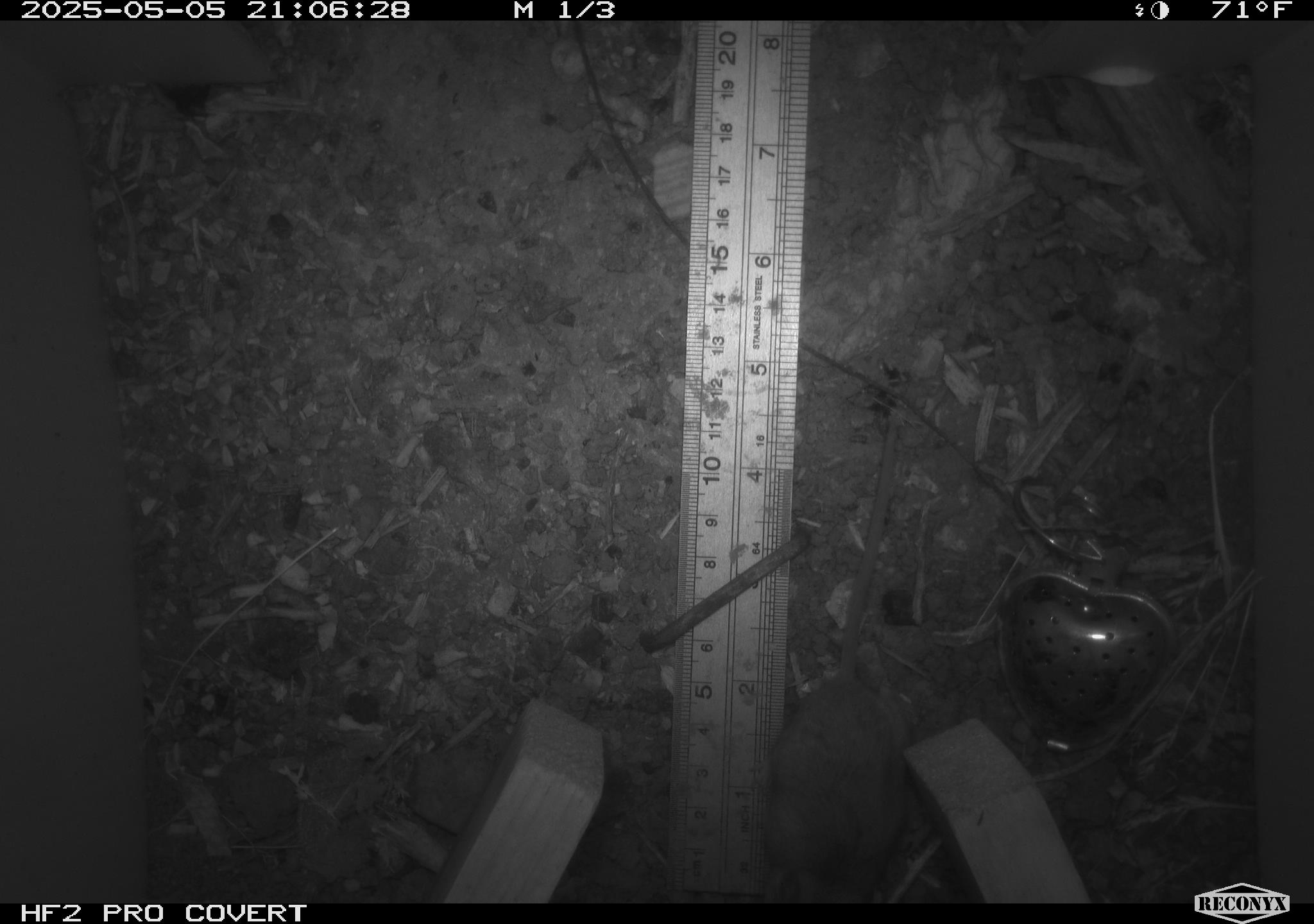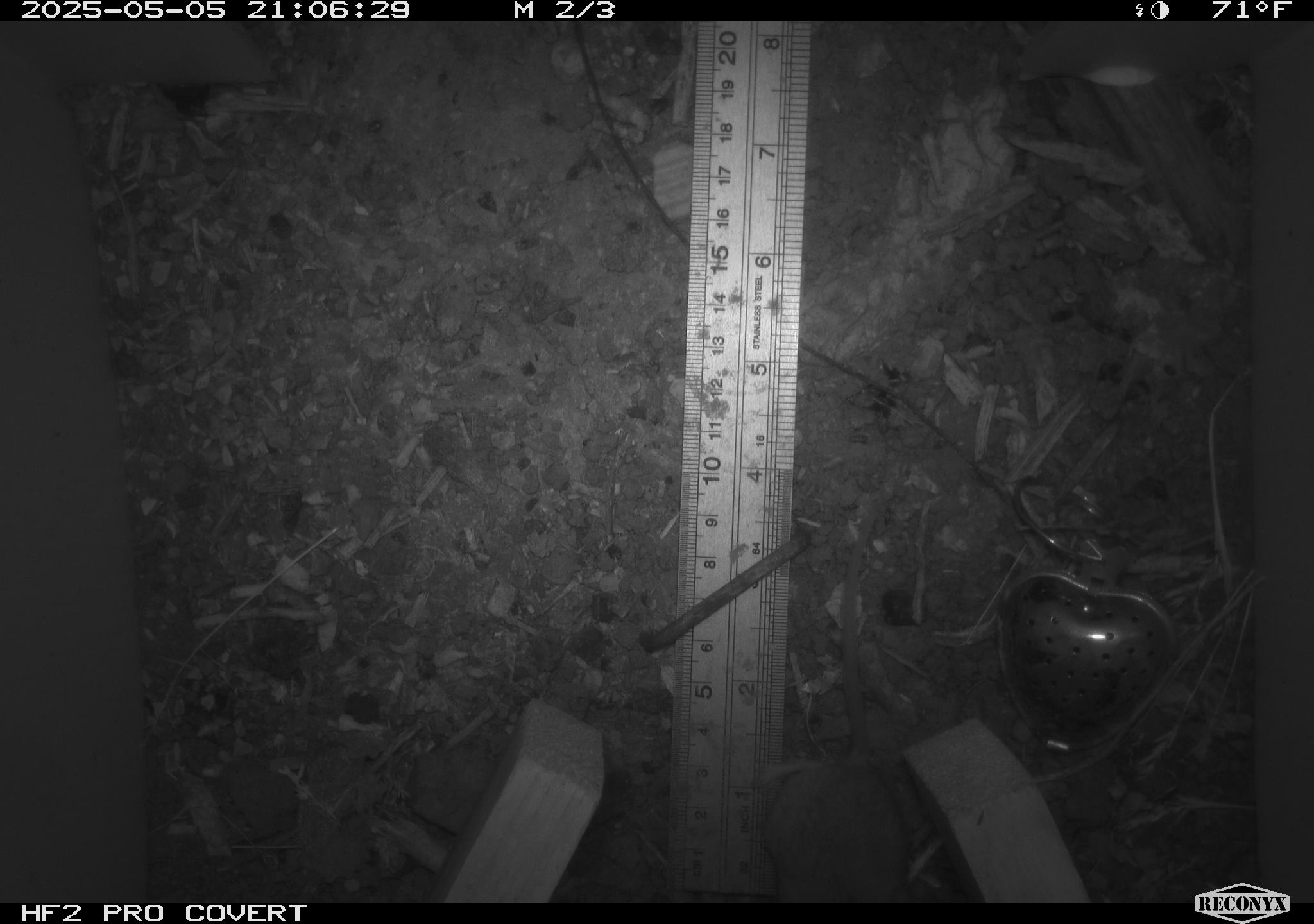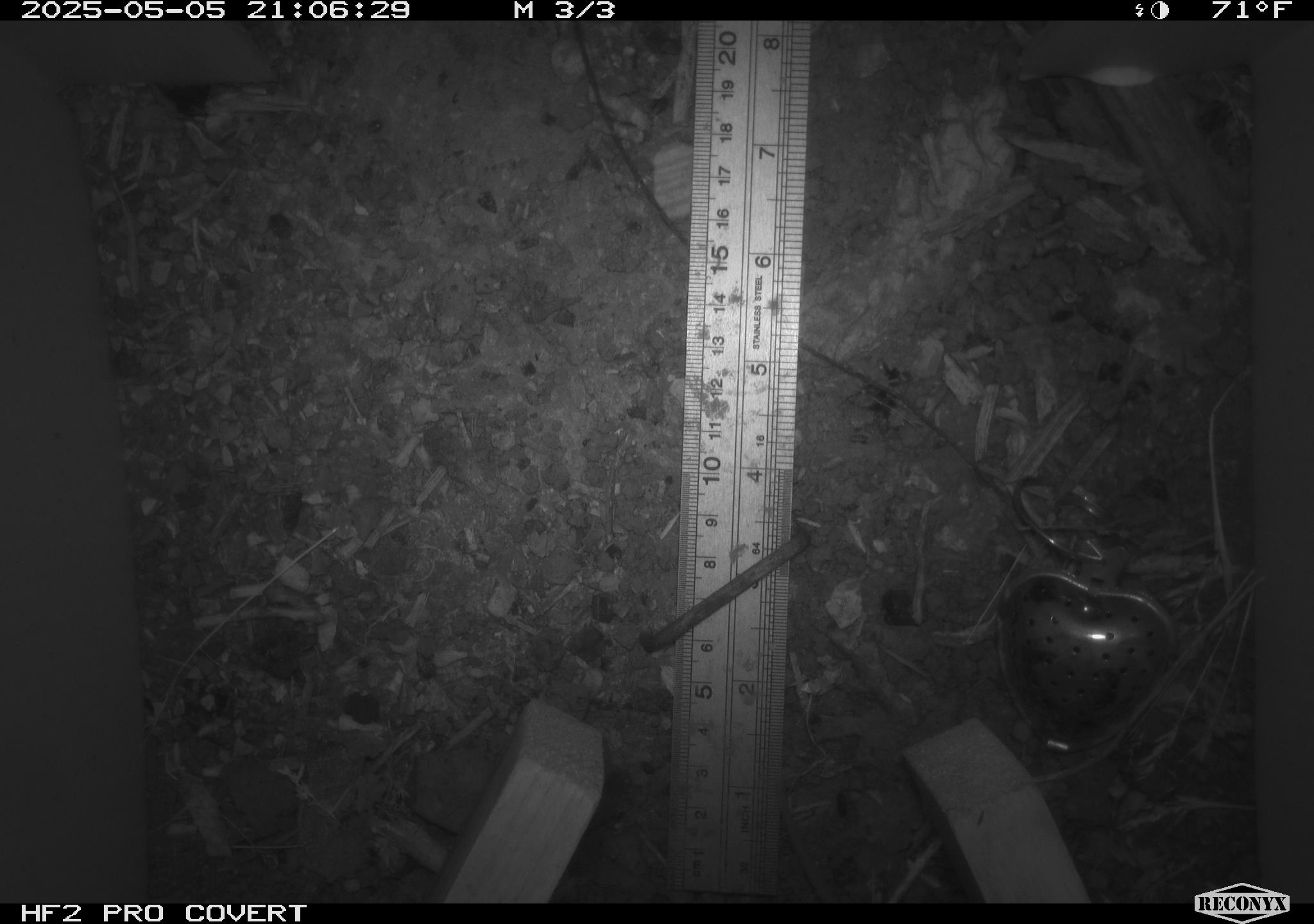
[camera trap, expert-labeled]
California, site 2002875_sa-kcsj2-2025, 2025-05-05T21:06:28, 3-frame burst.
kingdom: Animalia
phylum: Chordata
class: Mammalia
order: Rodentia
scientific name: Rodentia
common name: rodent